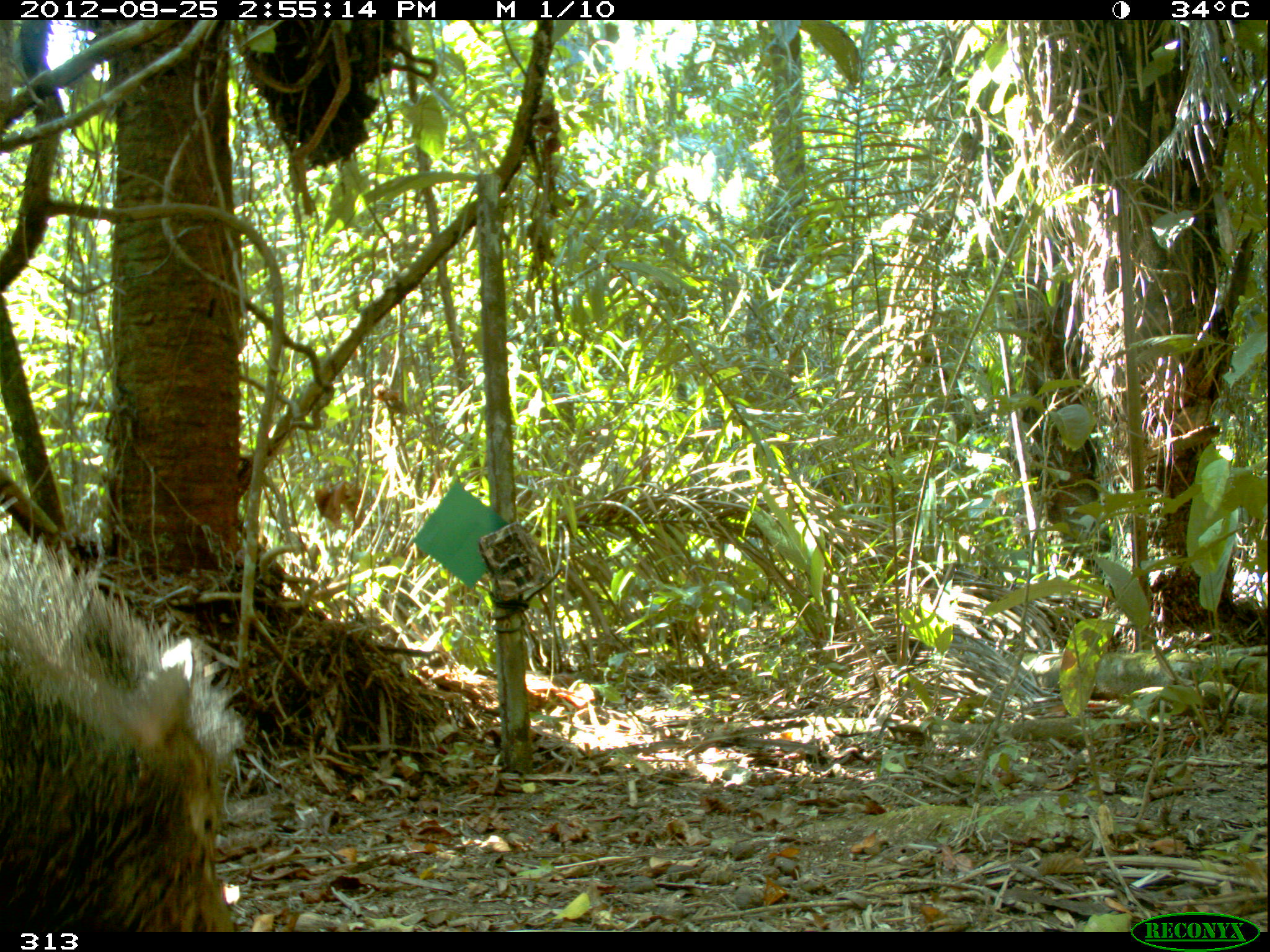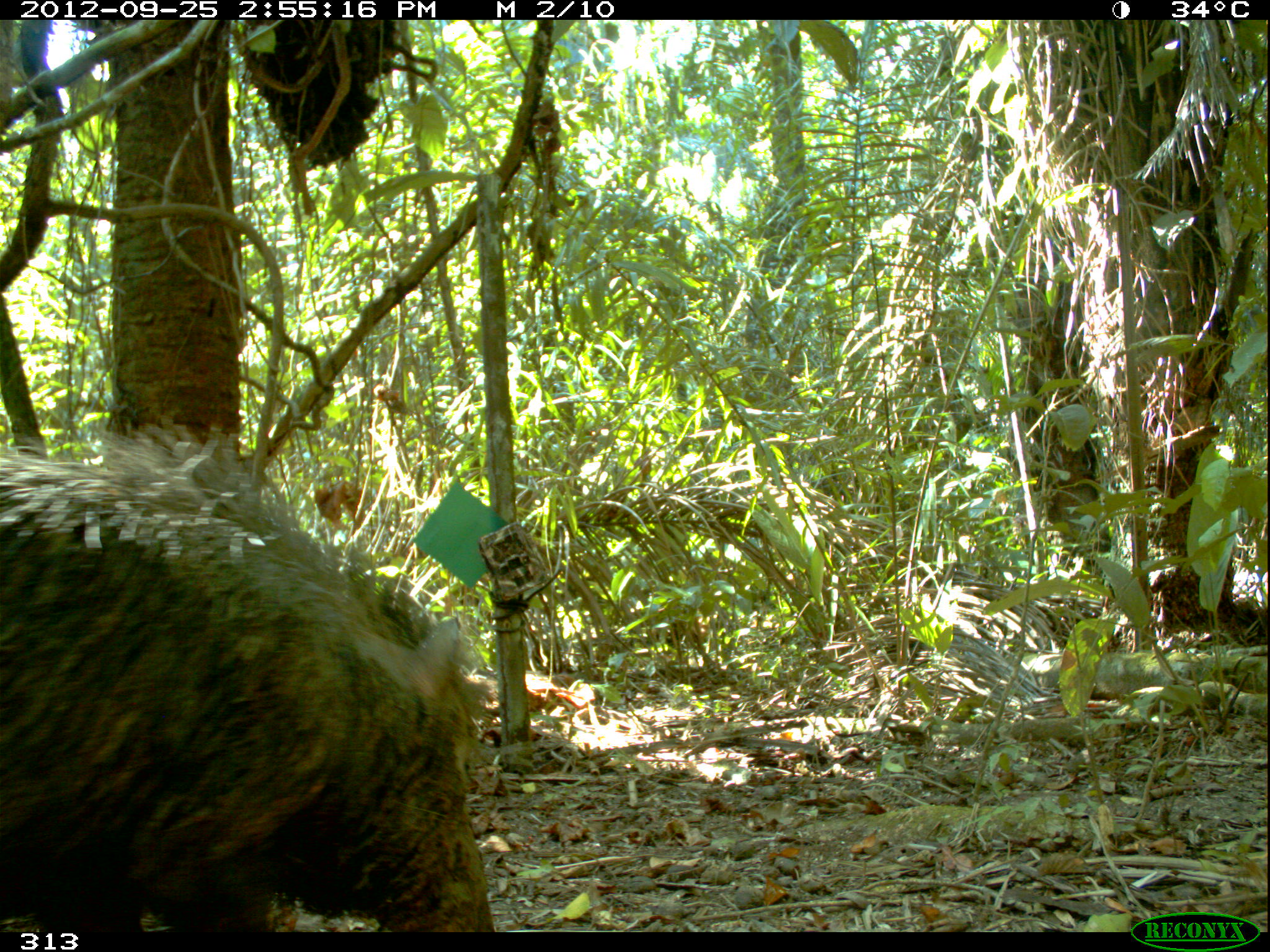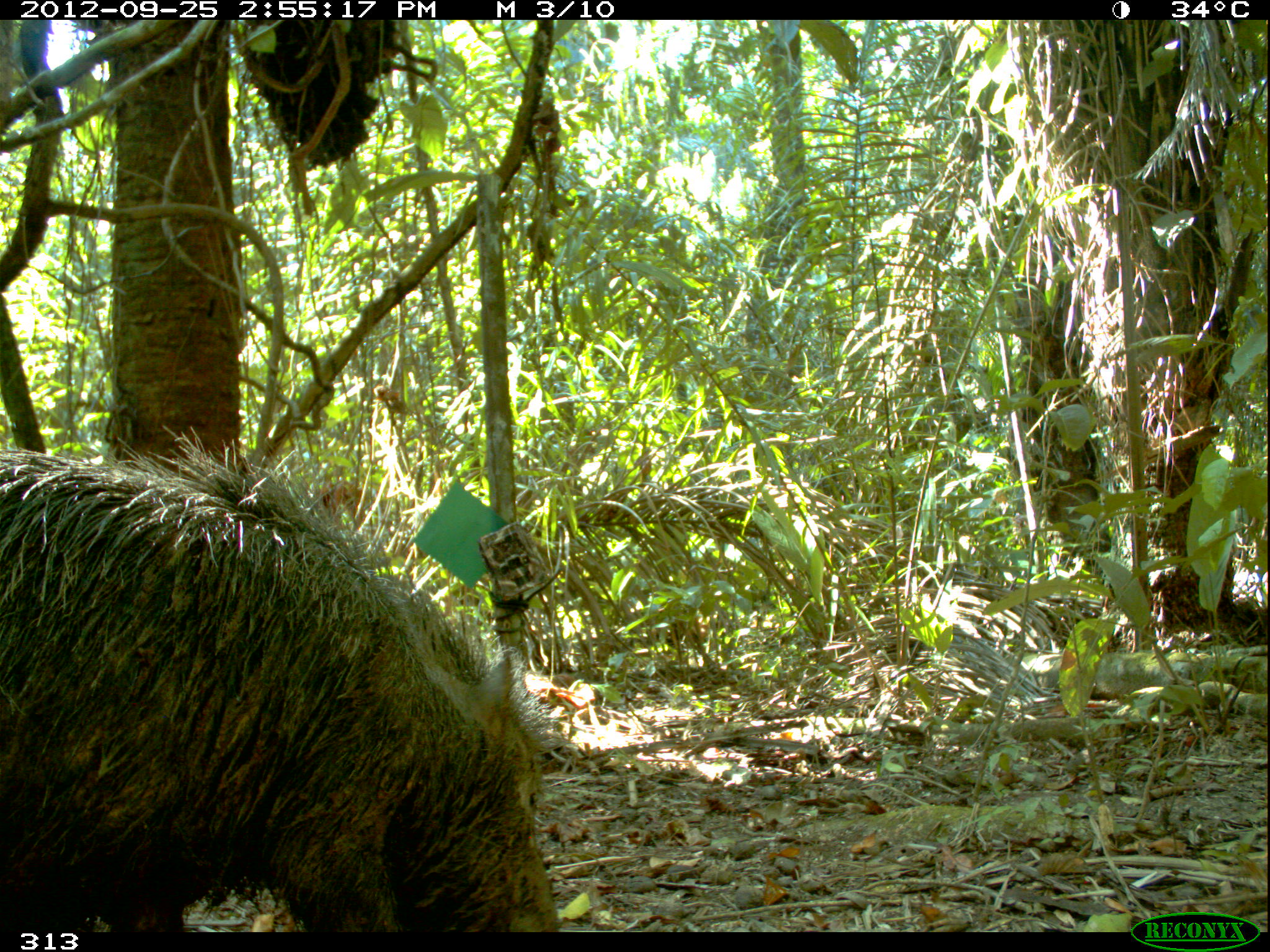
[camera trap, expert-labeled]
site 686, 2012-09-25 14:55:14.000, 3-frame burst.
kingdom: Animalia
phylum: Chordata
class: Mammalia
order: Artiodactyla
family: Tayassuidae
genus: Tayassu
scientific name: Tayassu pecari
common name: white-lipped peccary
Tayassu pecari (white-lipped peccary).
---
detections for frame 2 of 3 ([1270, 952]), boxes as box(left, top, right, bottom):
tayassu pecari: box(0, 415, 494, 932)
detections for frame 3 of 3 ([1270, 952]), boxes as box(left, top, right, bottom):
tayassu pecari: box(0, 421, 557, 931)